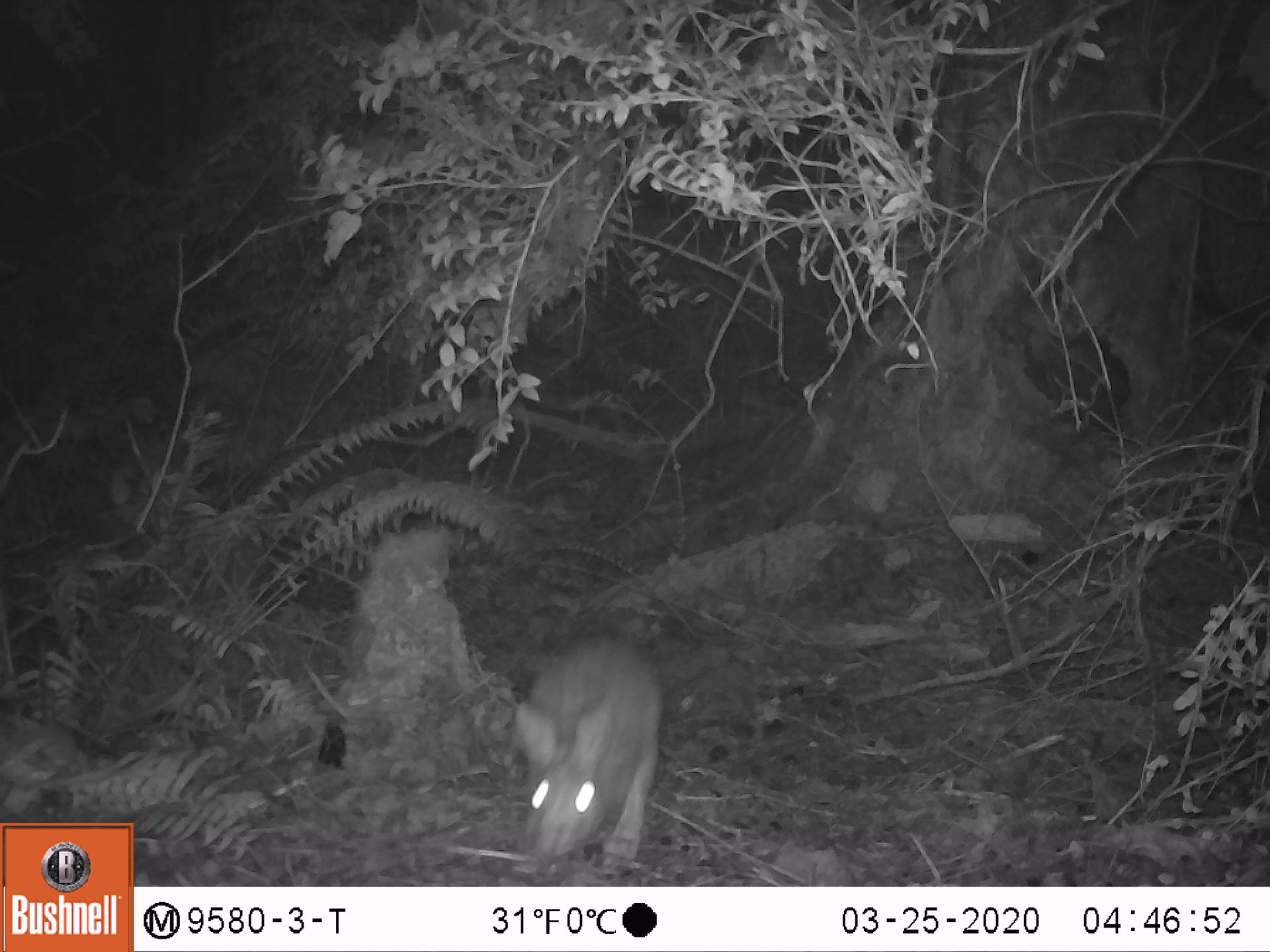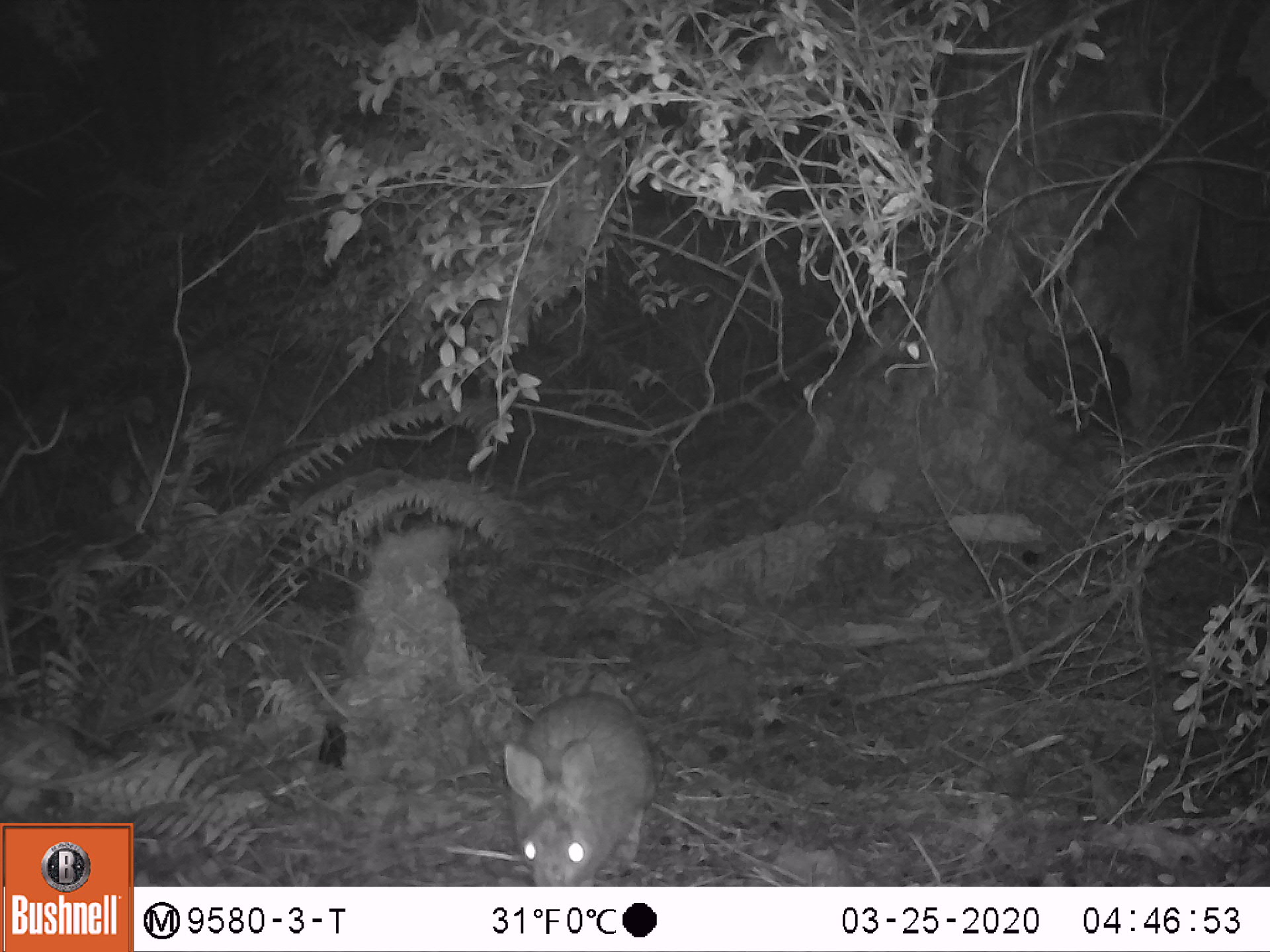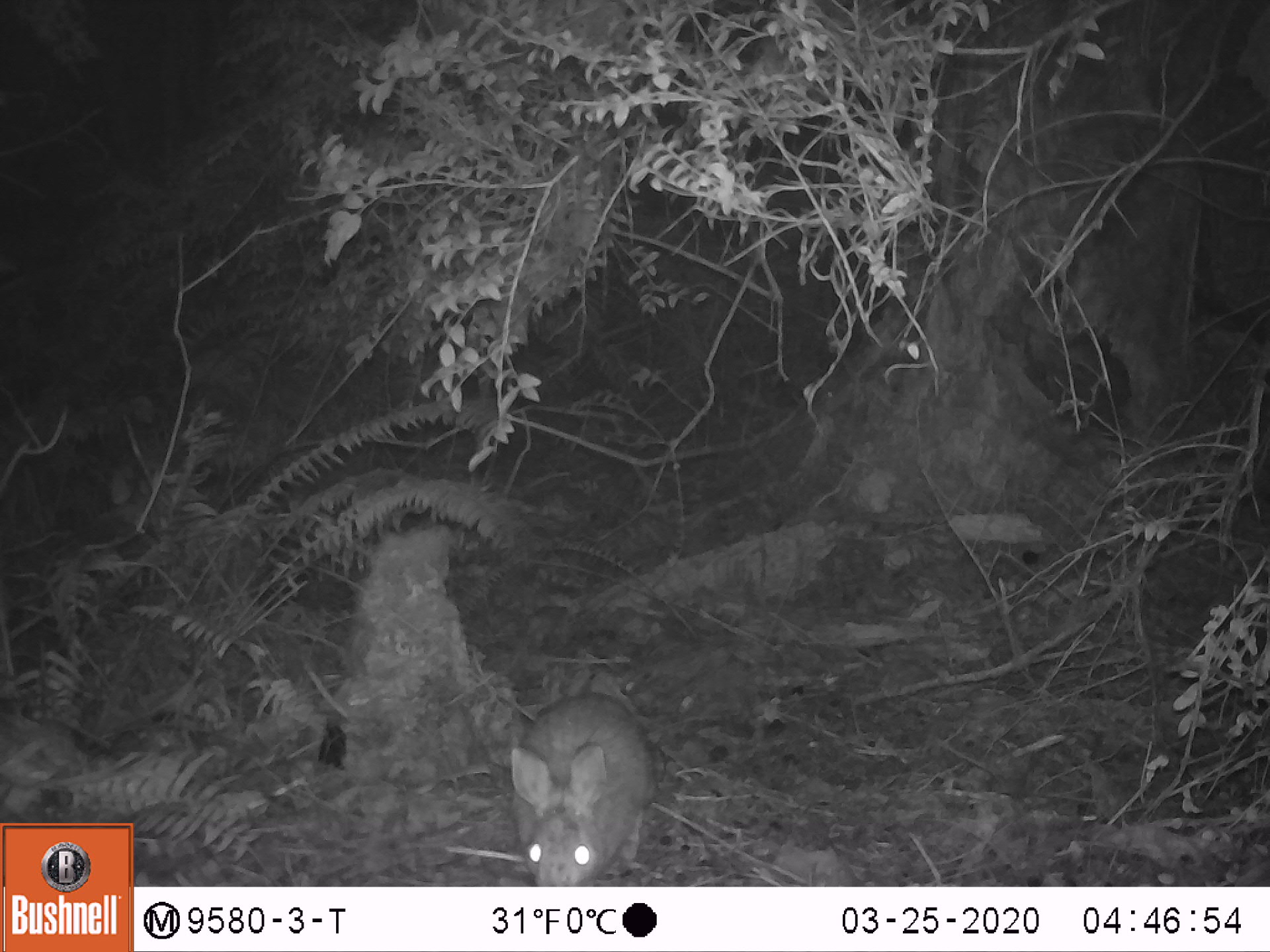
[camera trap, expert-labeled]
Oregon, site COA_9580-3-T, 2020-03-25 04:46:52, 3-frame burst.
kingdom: Animalia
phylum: Chordata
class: Mammalia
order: Lagomorpha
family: Leporidae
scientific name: Leporidae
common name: hares and rabbits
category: leporidae family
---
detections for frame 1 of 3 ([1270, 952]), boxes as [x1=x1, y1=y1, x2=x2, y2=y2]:
leporidae family: [x1=507, y1=636, x2=660, y2=871]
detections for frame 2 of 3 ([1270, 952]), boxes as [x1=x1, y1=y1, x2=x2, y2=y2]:
leporidae family: [x1=498, y1=691, x2=661, y2=875]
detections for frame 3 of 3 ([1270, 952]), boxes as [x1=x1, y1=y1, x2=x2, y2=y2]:
leporidae family: [x1=502, y1=686, x2=667, y2=880]